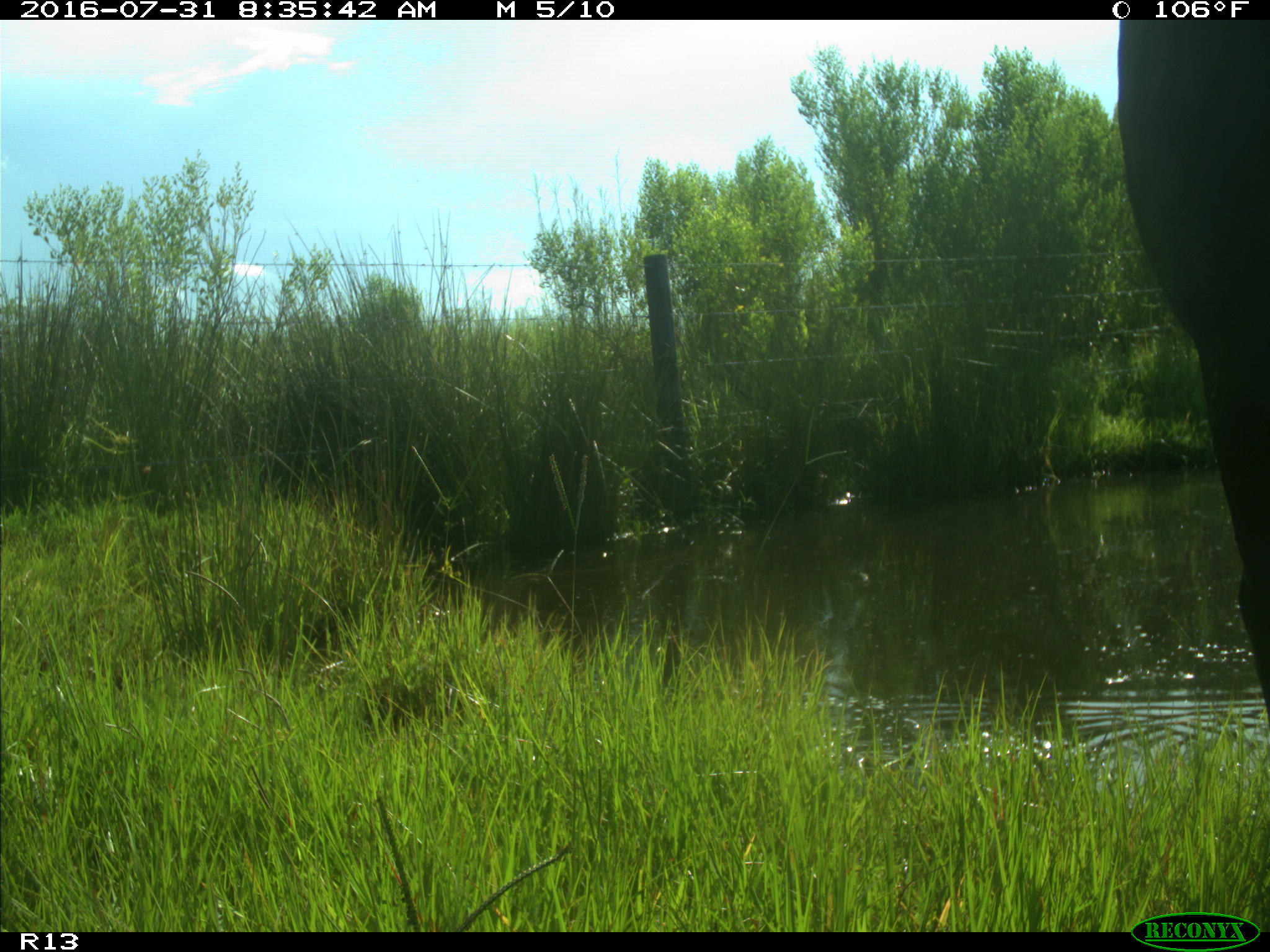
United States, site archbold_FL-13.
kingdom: Animalia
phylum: Chordata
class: Mammalia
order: Artiodactyla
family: Bovidae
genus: Bos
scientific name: Bos taurus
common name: domestic cow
Bos taurus (domestic cow).